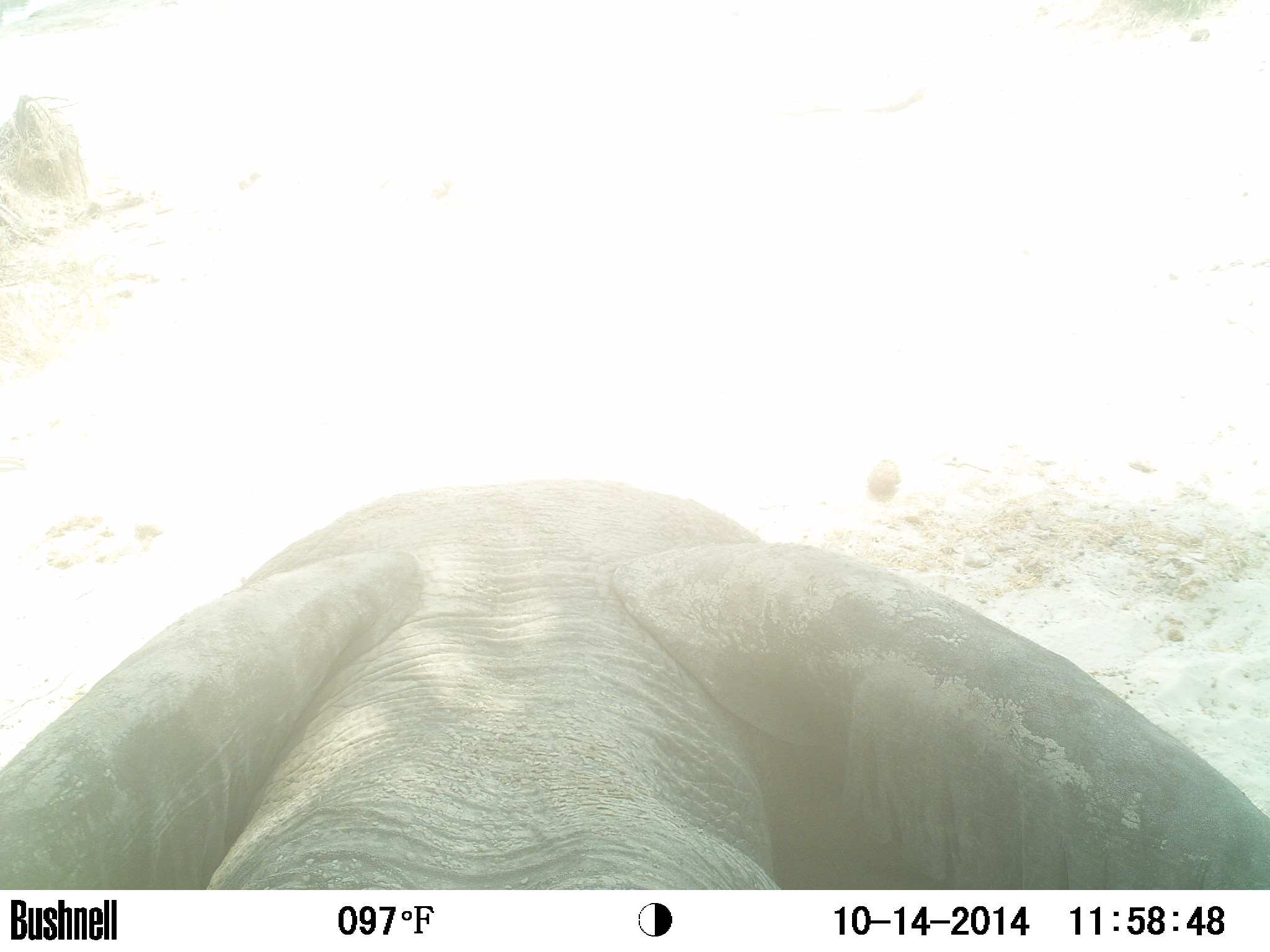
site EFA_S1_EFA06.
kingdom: Animalia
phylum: Chordata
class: Mammalia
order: Proboscidea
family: Elephantidae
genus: Loxodonta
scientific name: Loxodonta africana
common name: african bush elephant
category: elephant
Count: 1.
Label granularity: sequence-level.